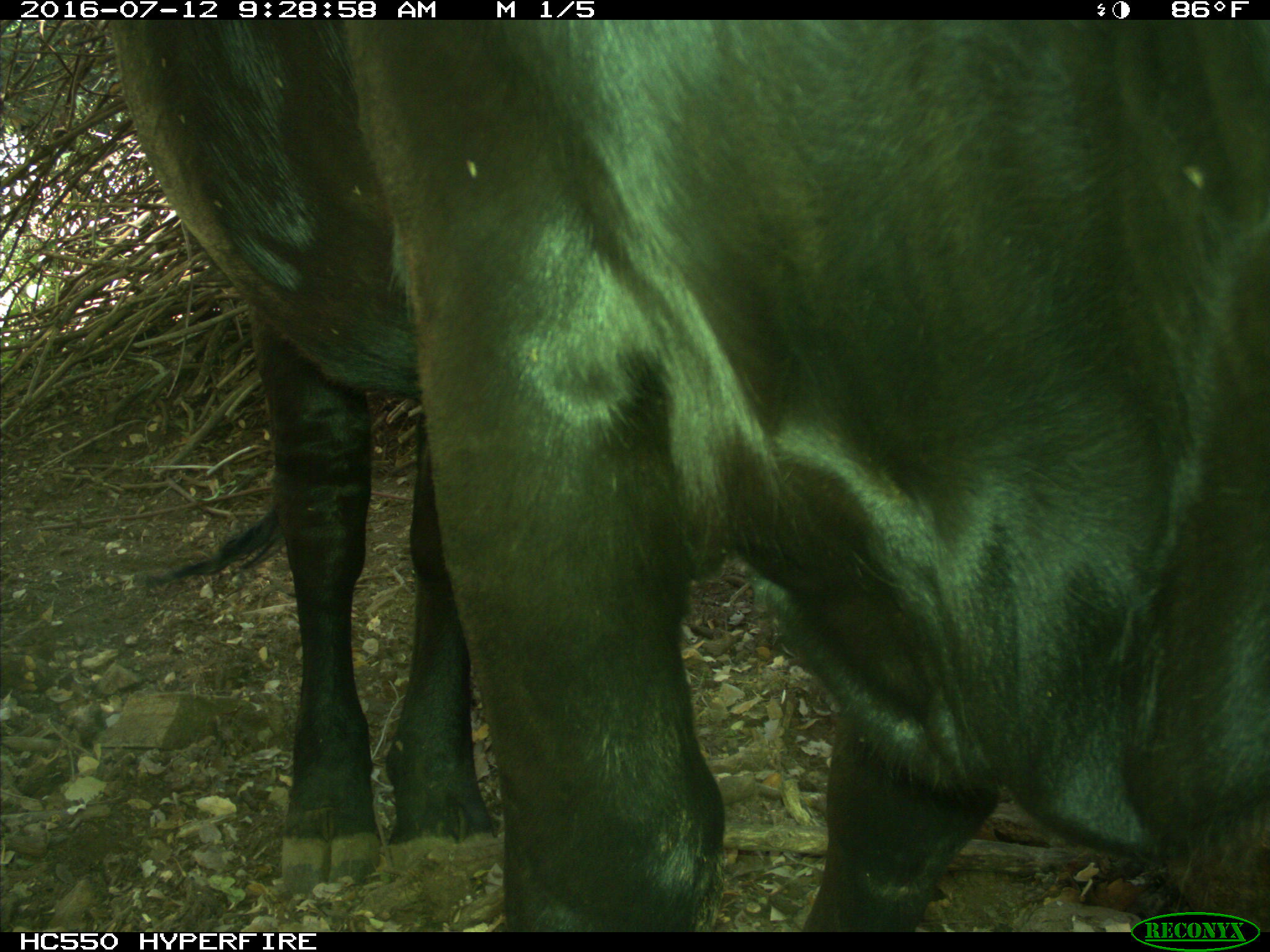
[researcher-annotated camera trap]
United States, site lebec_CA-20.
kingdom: Animalia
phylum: Chordata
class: Mammalia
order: Artiodactyla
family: Bovidae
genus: Bos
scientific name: Bos taurus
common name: domestic cow